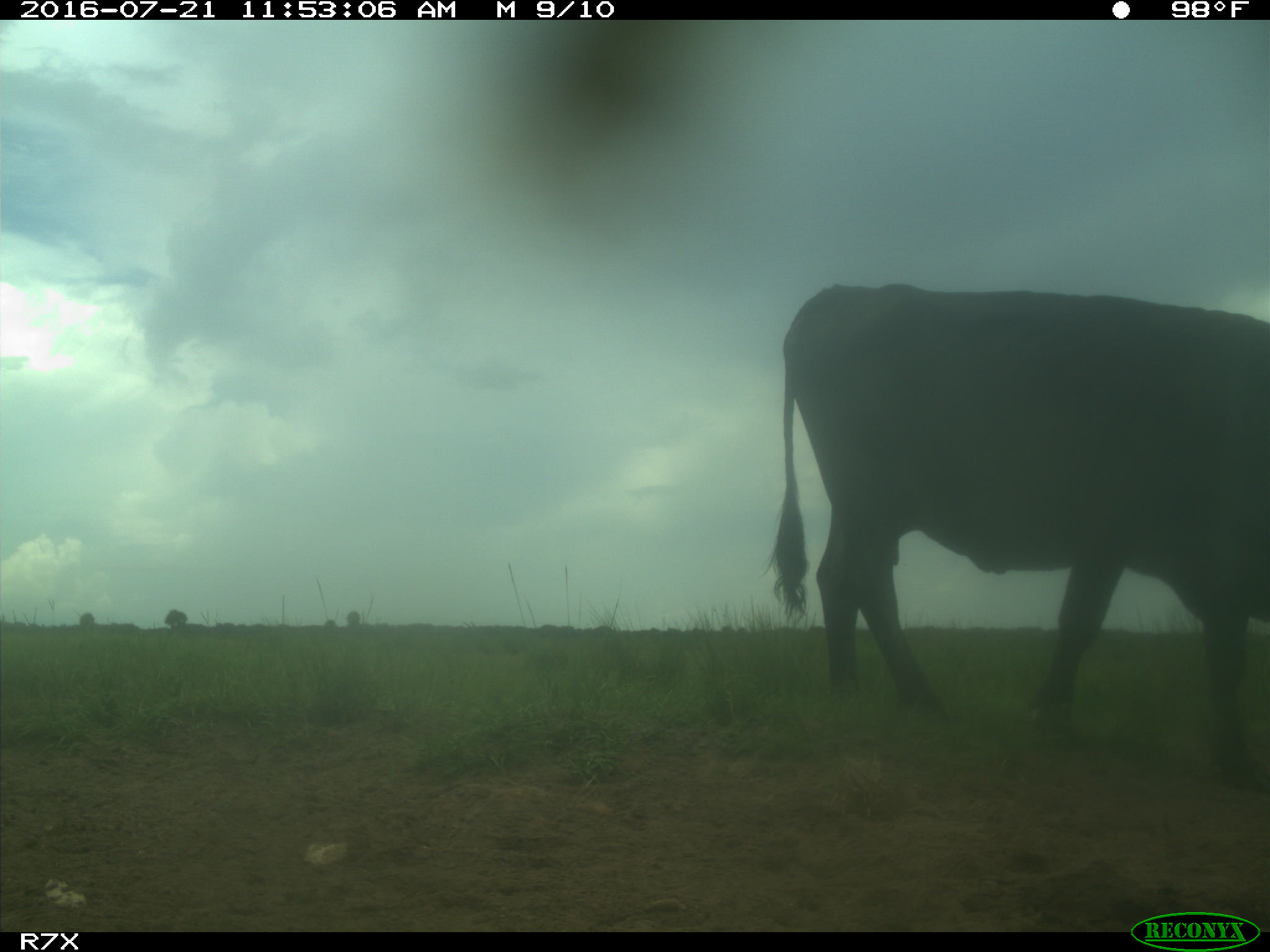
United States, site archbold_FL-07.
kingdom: Animalia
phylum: Chordata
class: Mammalia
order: Artiodactyla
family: Bovidae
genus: Bos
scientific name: Bos taurus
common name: domestic cow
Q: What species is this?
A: Bos taurus (domestic cow).